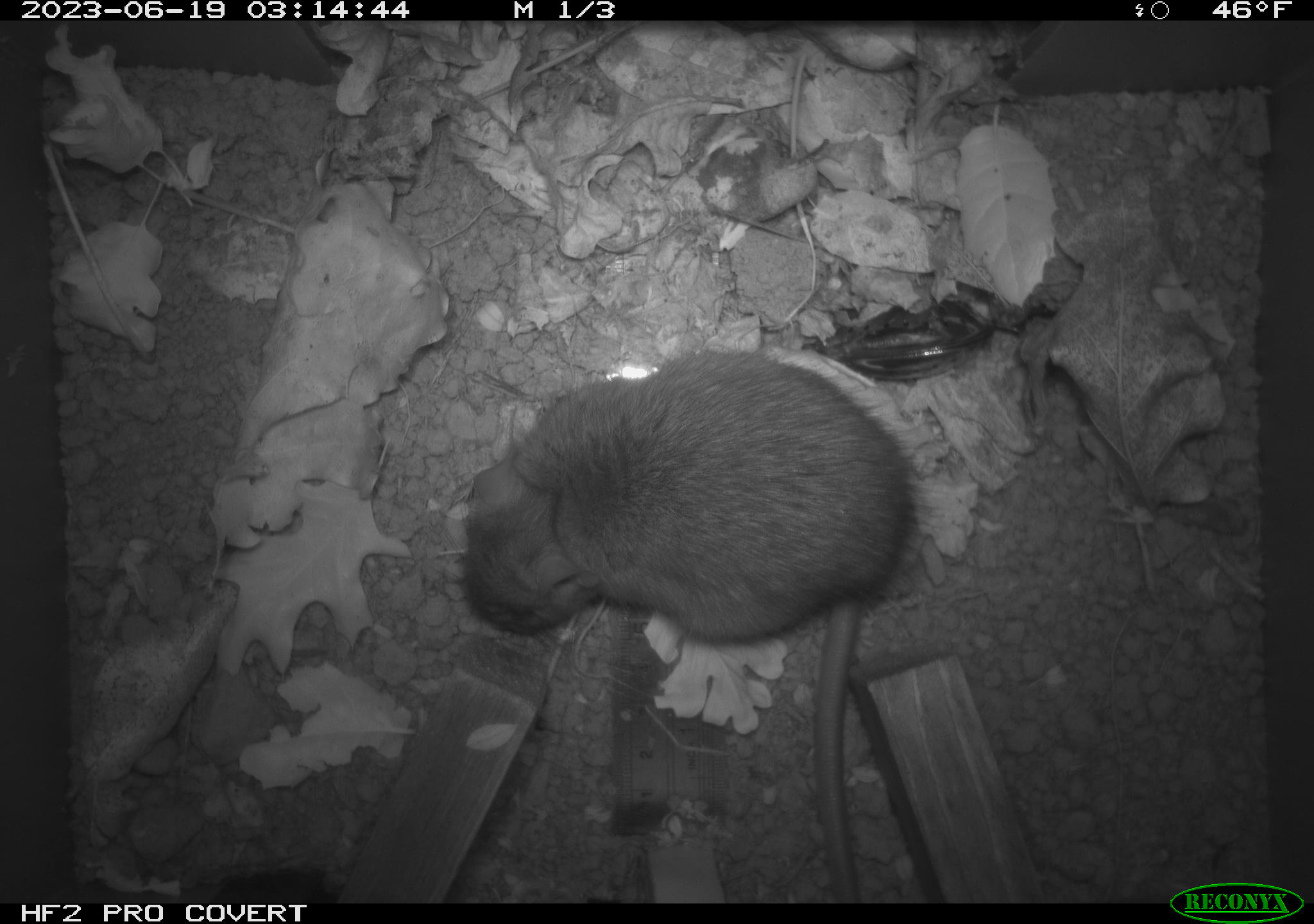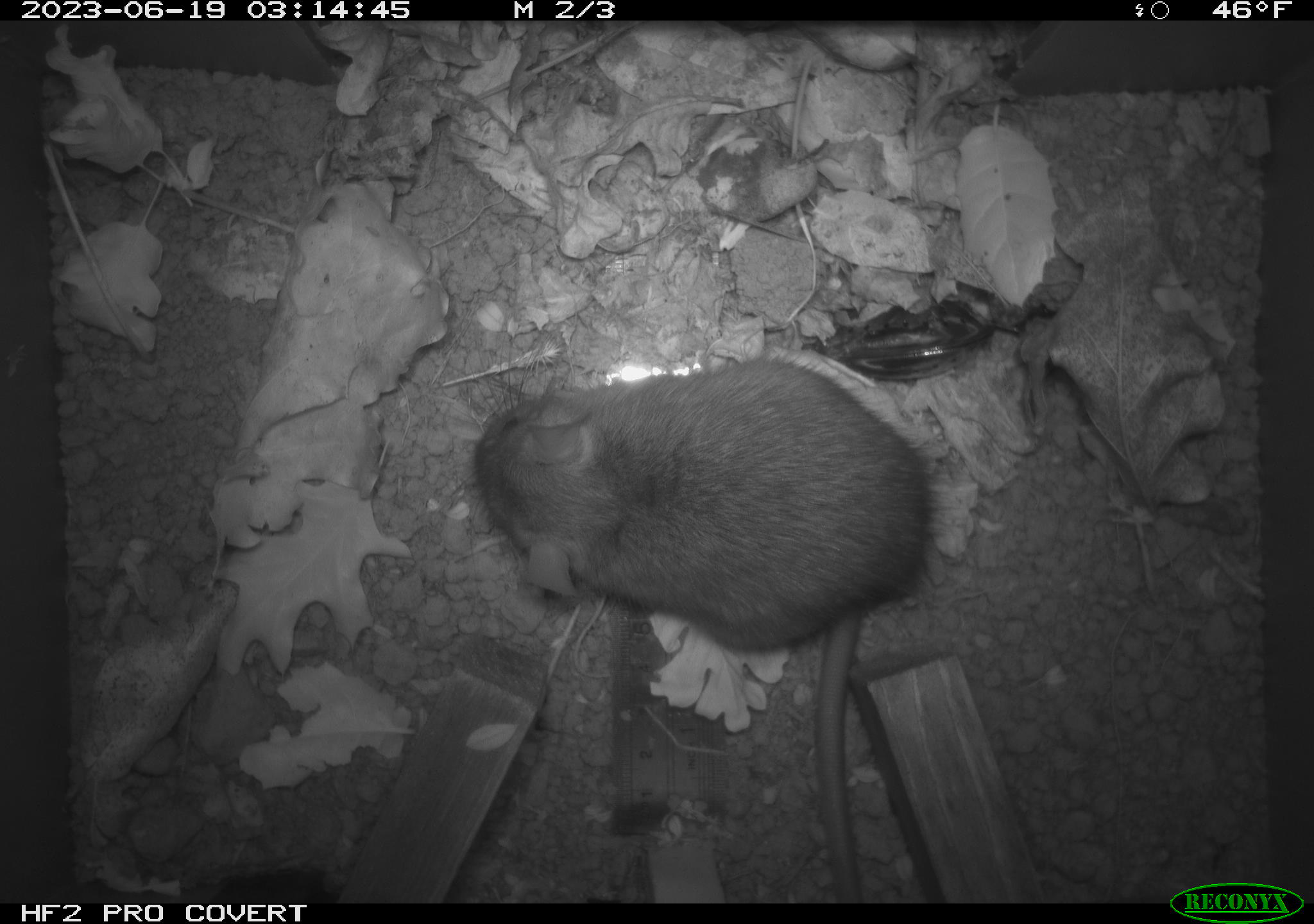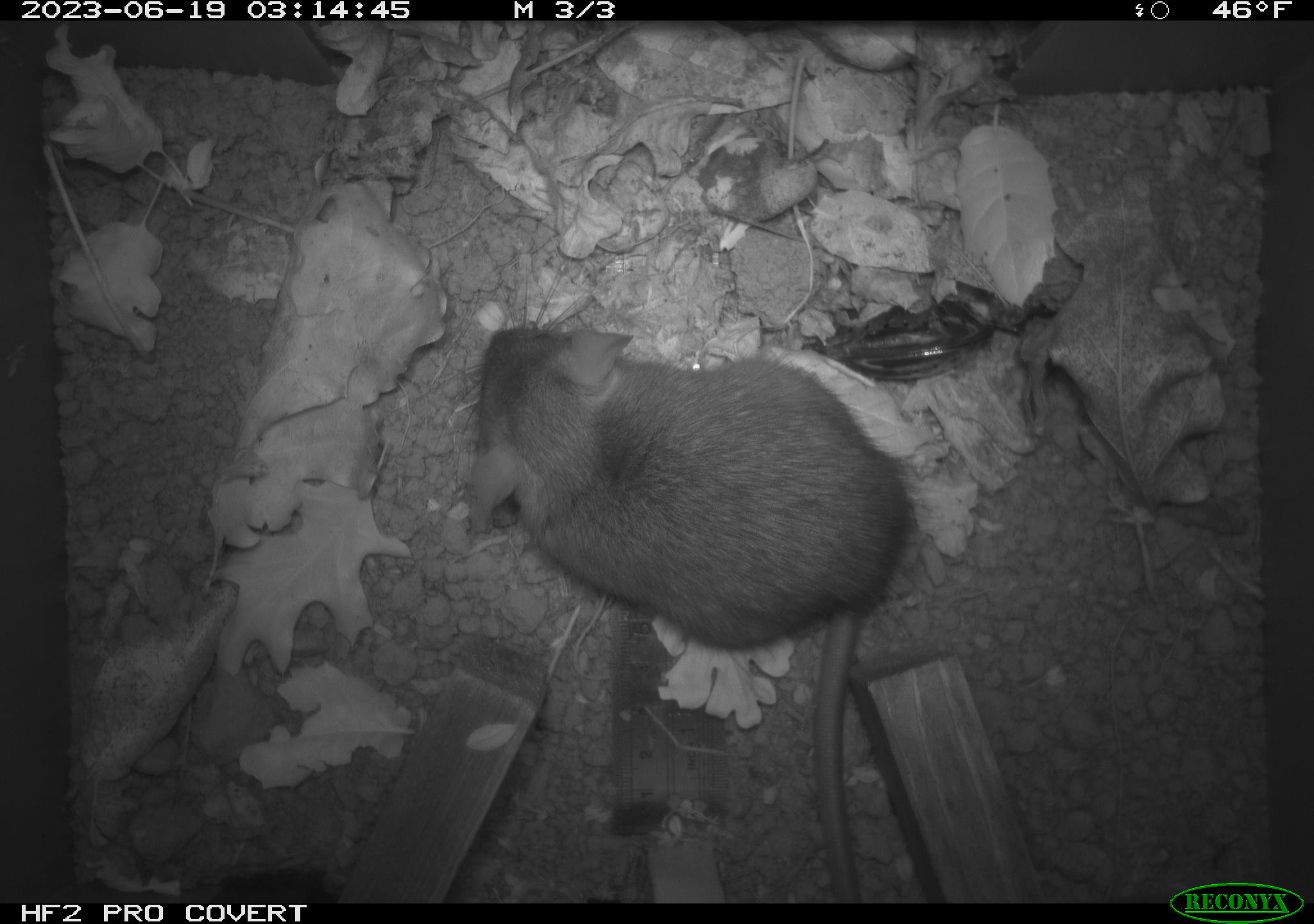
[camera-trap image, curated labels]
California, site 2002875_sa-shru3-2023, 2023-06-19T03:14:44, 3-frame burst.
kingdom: Animalia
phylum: Chordata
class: Mammalia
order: Rodentia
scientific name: Rodentia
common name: mouse species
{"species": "mouse species (Rodentia)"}